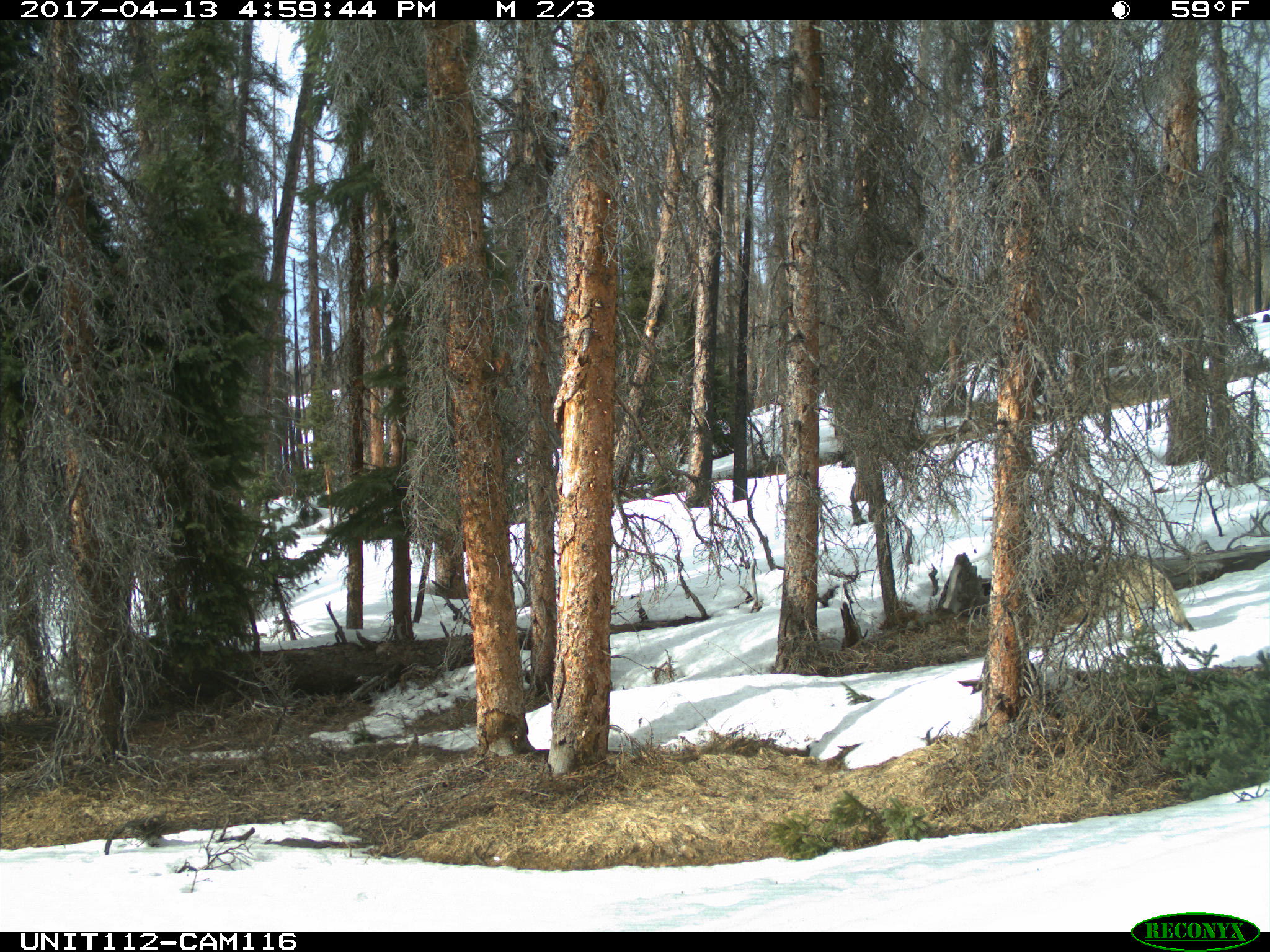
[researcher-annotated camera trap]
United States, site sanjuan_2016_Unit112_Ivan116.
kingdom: Animalia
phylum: Chordata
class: Mammalia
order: Carnivora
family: Canidae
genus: Canis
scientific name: Canis latrans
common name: coyote